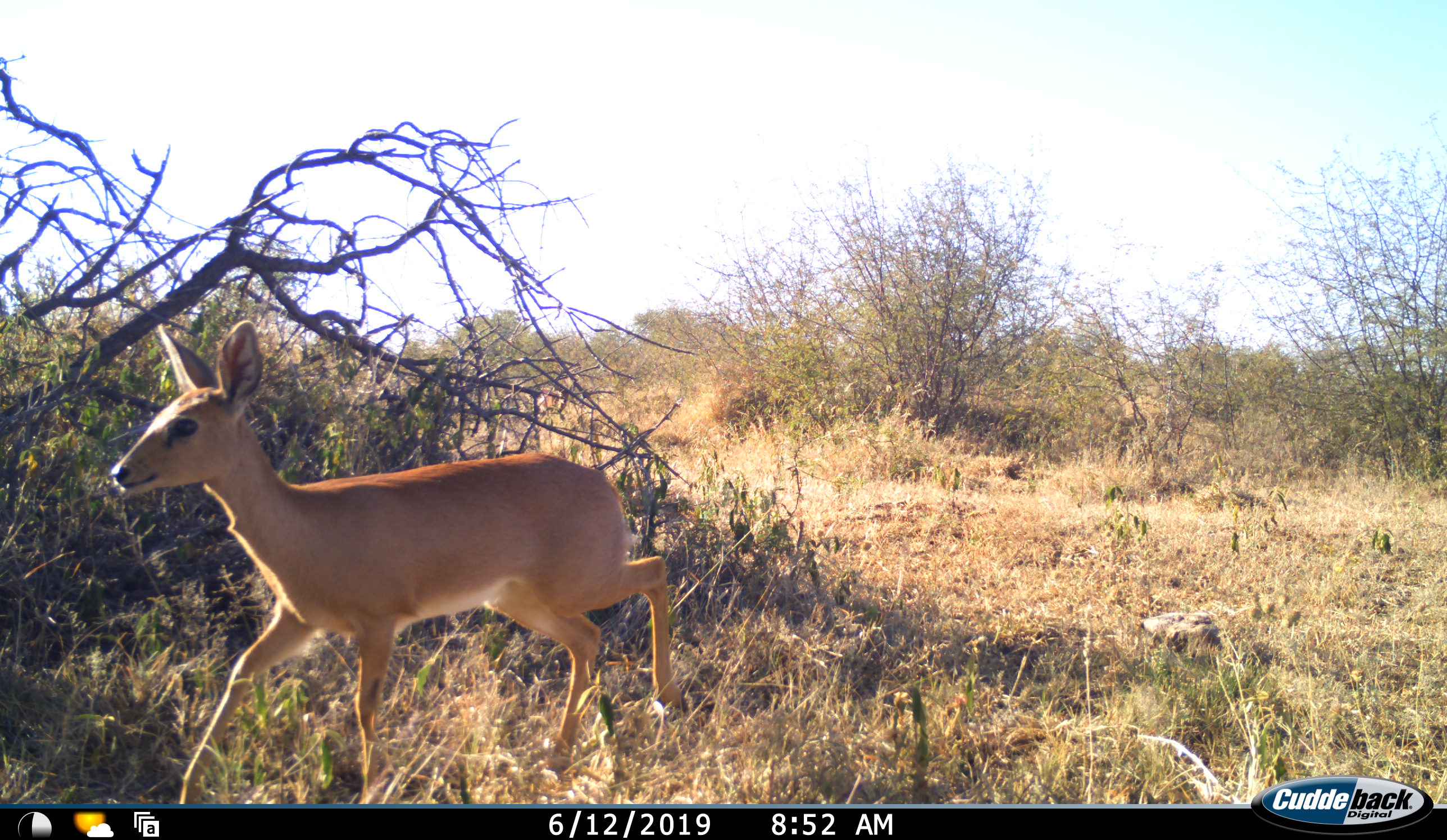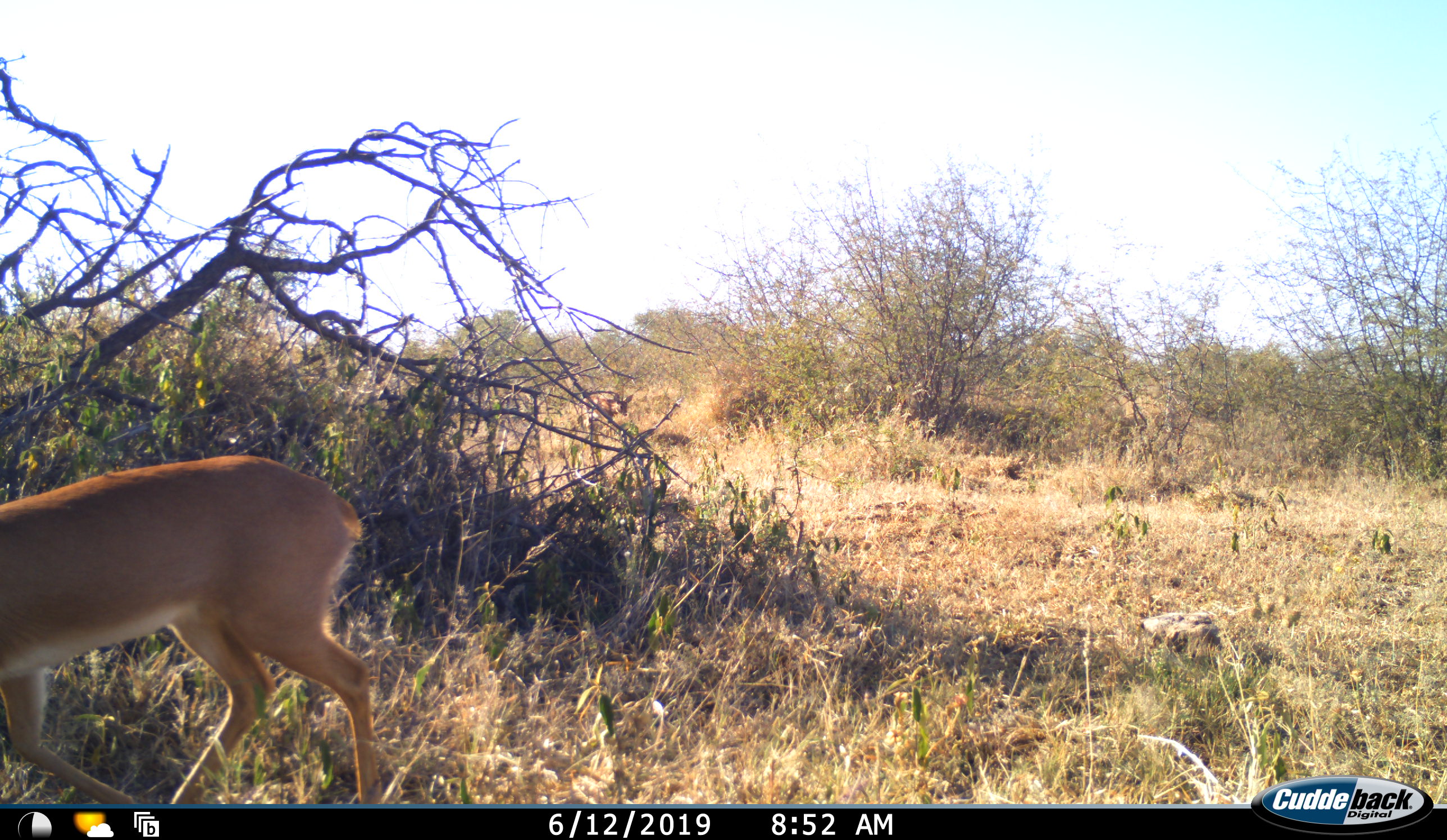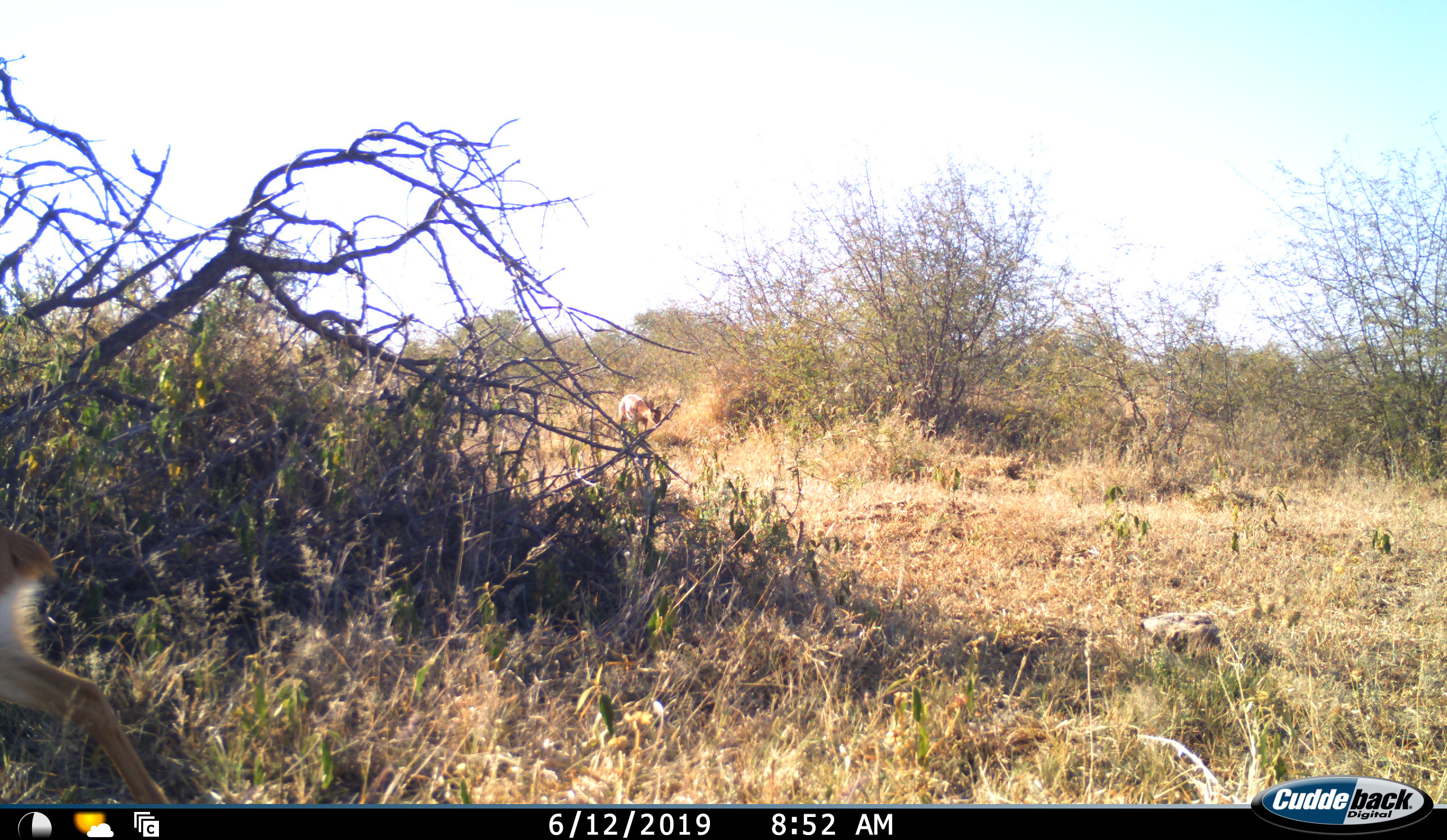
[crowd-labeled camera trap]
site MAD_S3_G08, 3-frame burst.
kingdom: Animalia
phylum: Chordata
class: Mammalia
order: Artiodactyla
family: Bovidae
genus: Raphicerus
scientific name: Raphicerus campestris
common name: steenbok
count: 2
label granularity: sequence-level